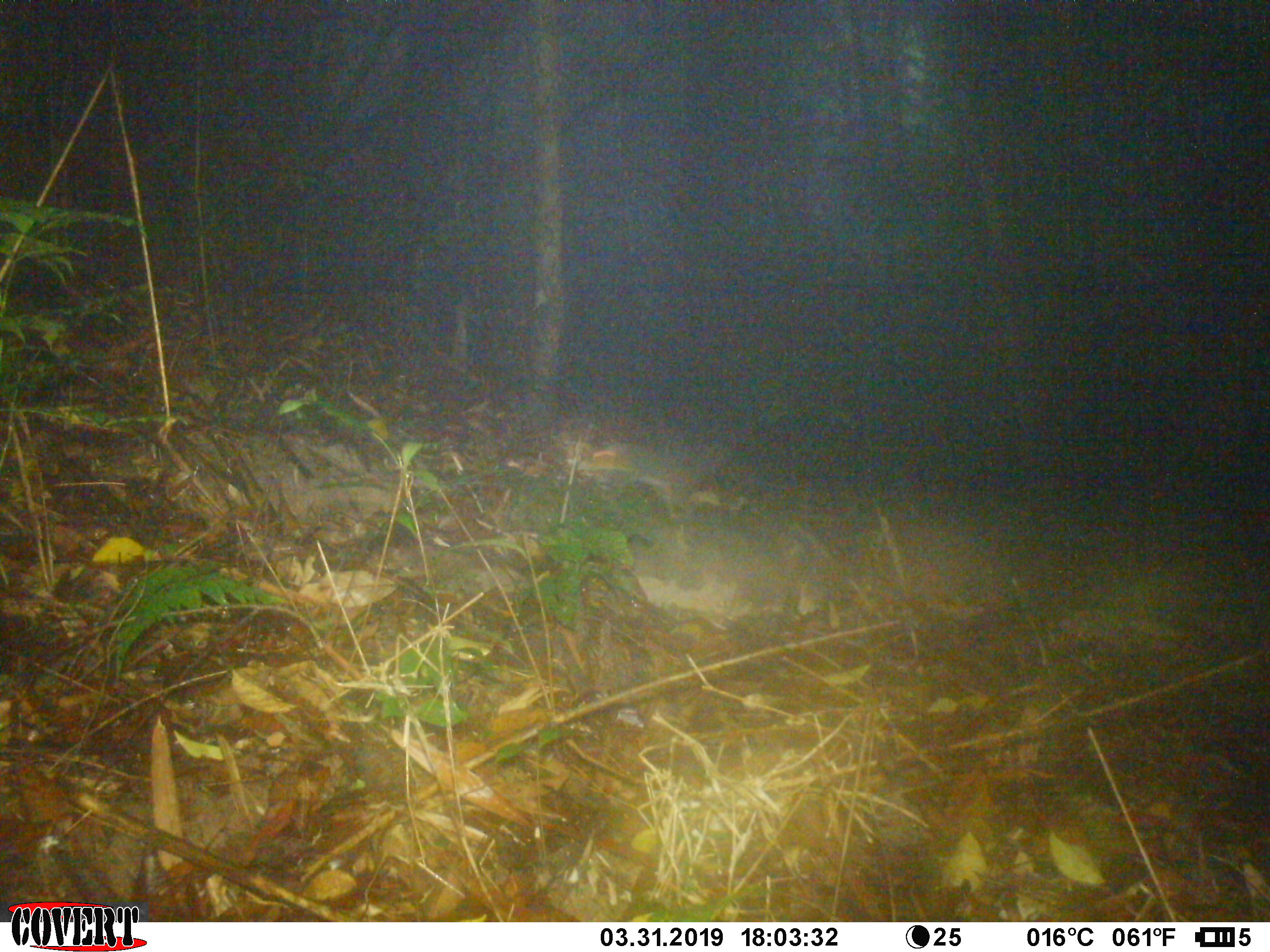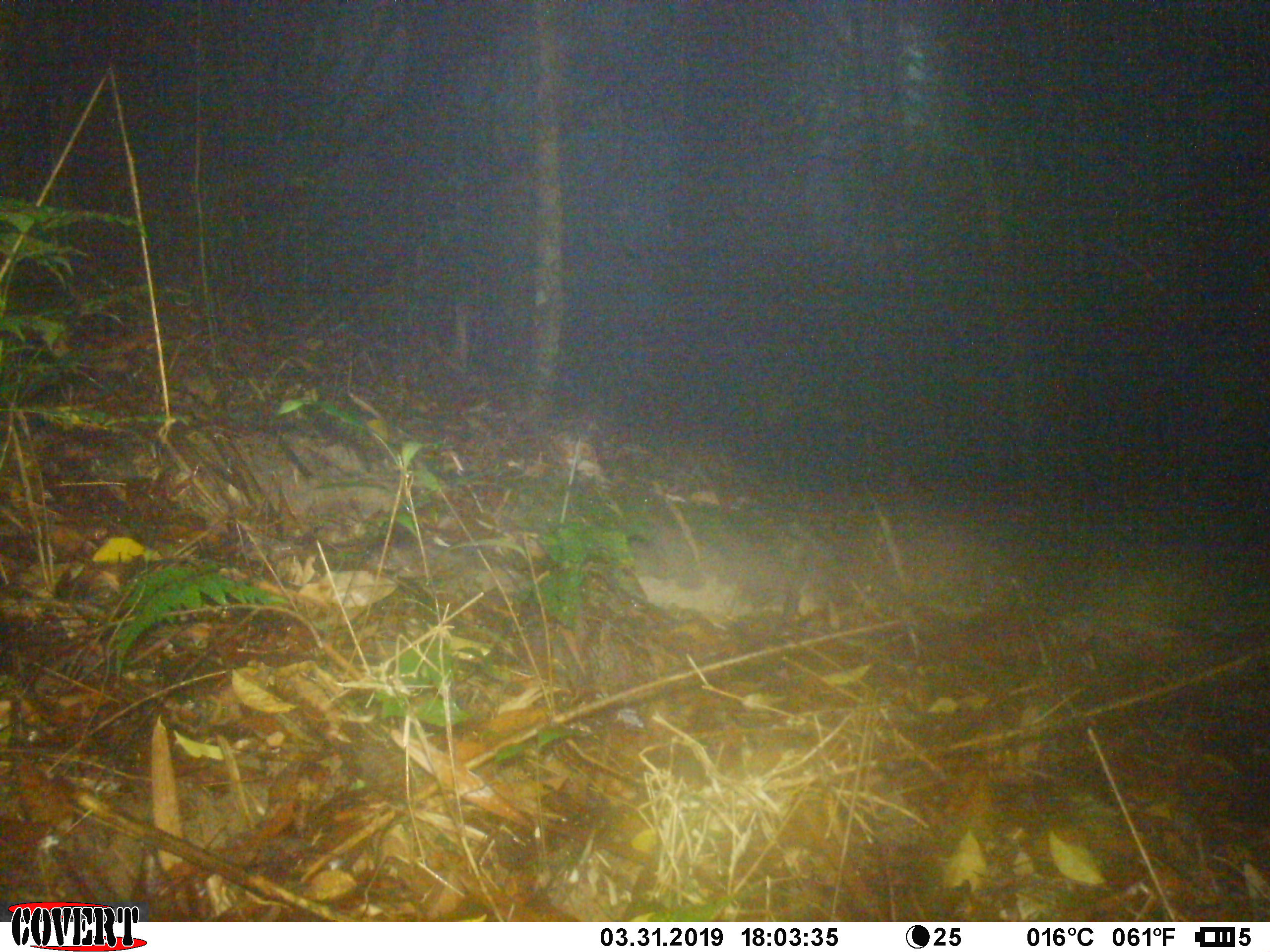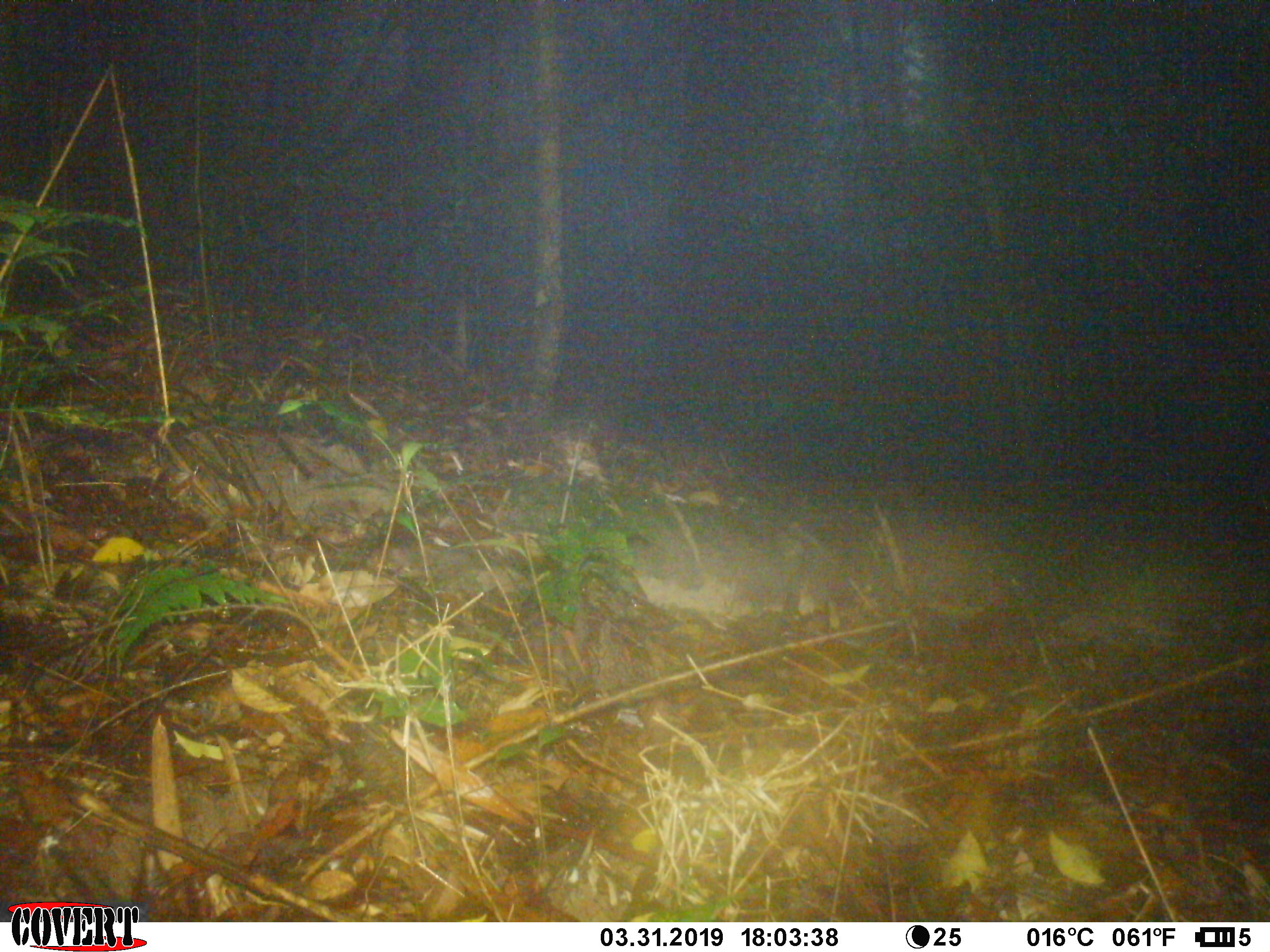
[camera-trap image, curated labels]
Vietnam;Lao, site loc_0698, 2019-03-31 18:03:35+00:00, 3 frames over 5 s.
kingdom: Animalia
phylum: Chordata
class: Mammalia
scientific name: Mammalia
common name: mammal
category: unidentified small mammal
Unidentified small mammal (mammal) (Mammalia). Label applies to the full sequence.